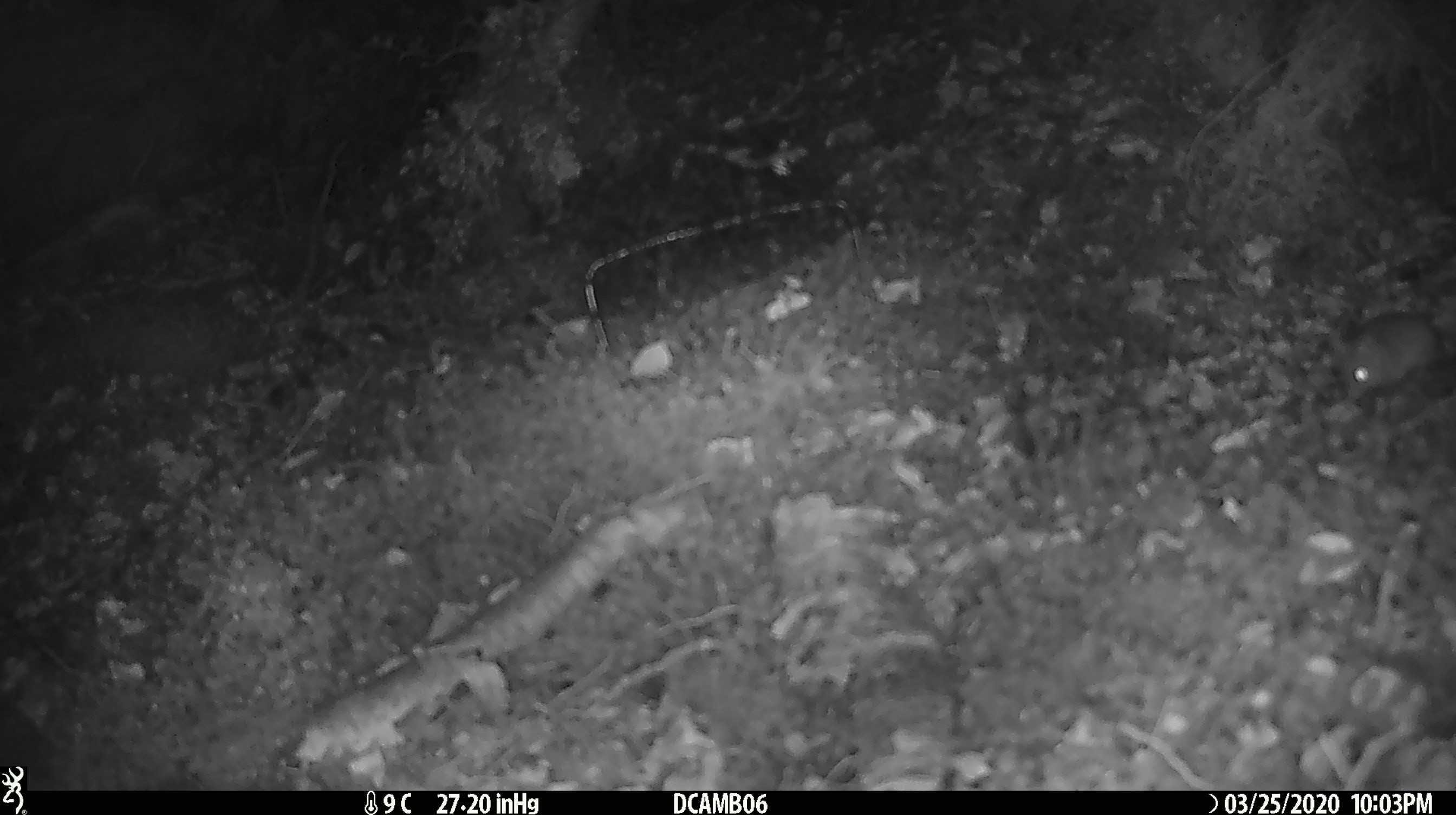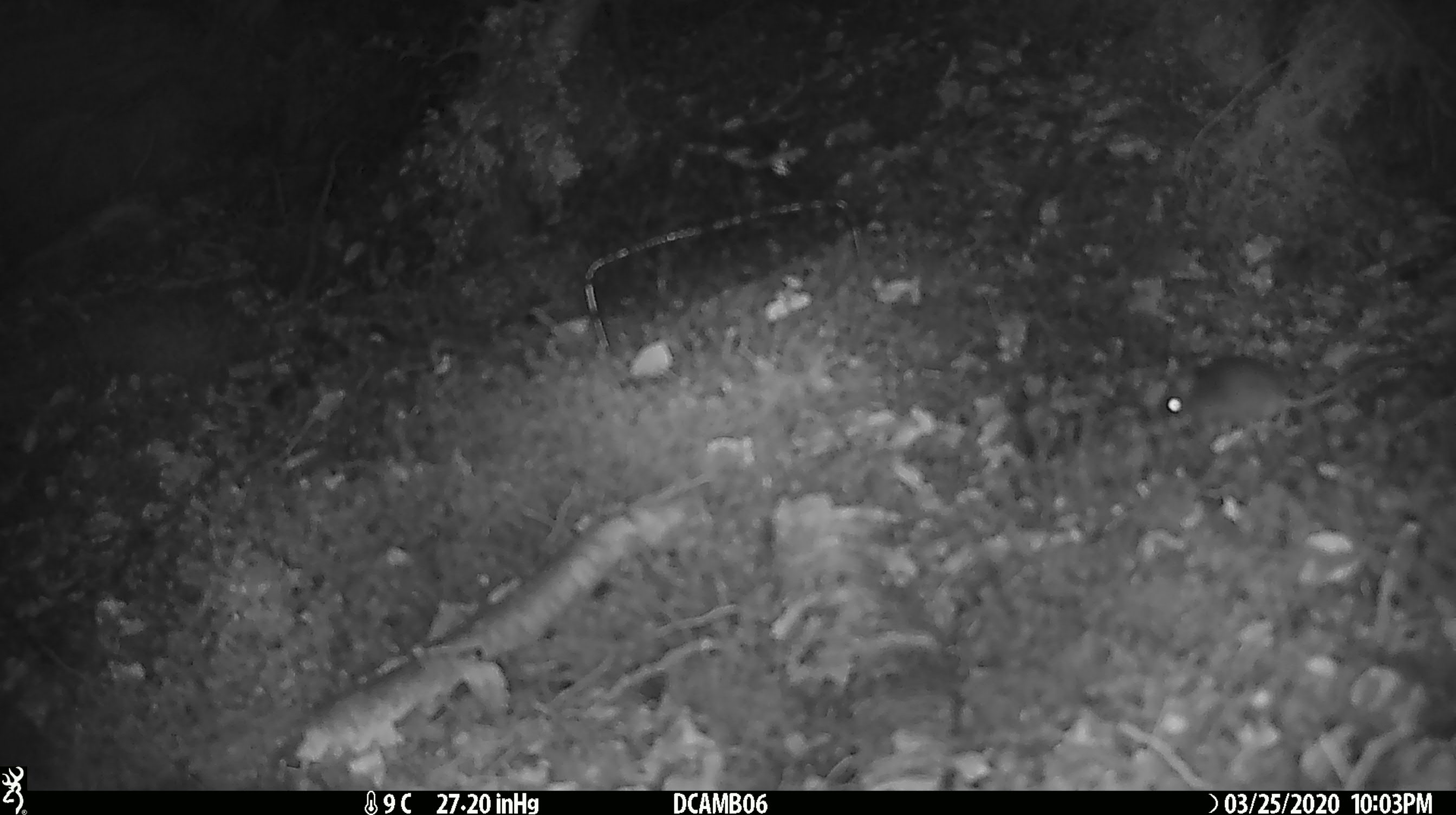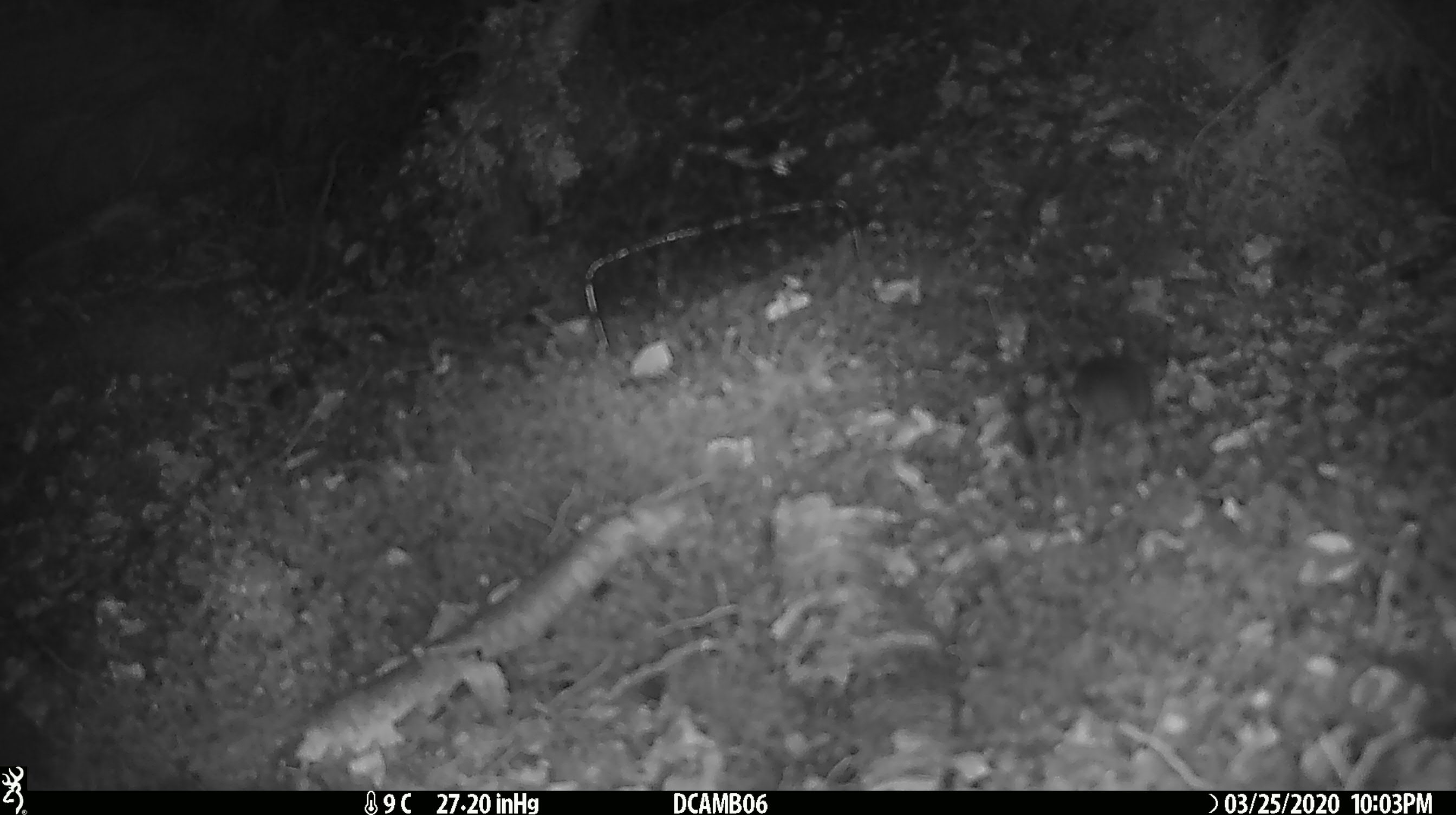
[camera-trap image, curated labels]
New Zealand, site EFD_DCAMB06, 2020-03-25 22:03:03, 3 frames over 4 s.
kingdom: Animalia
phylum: Chordata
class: Mammalia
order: Rodentia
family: Muridae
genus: Mus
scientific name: Mus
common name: mouse